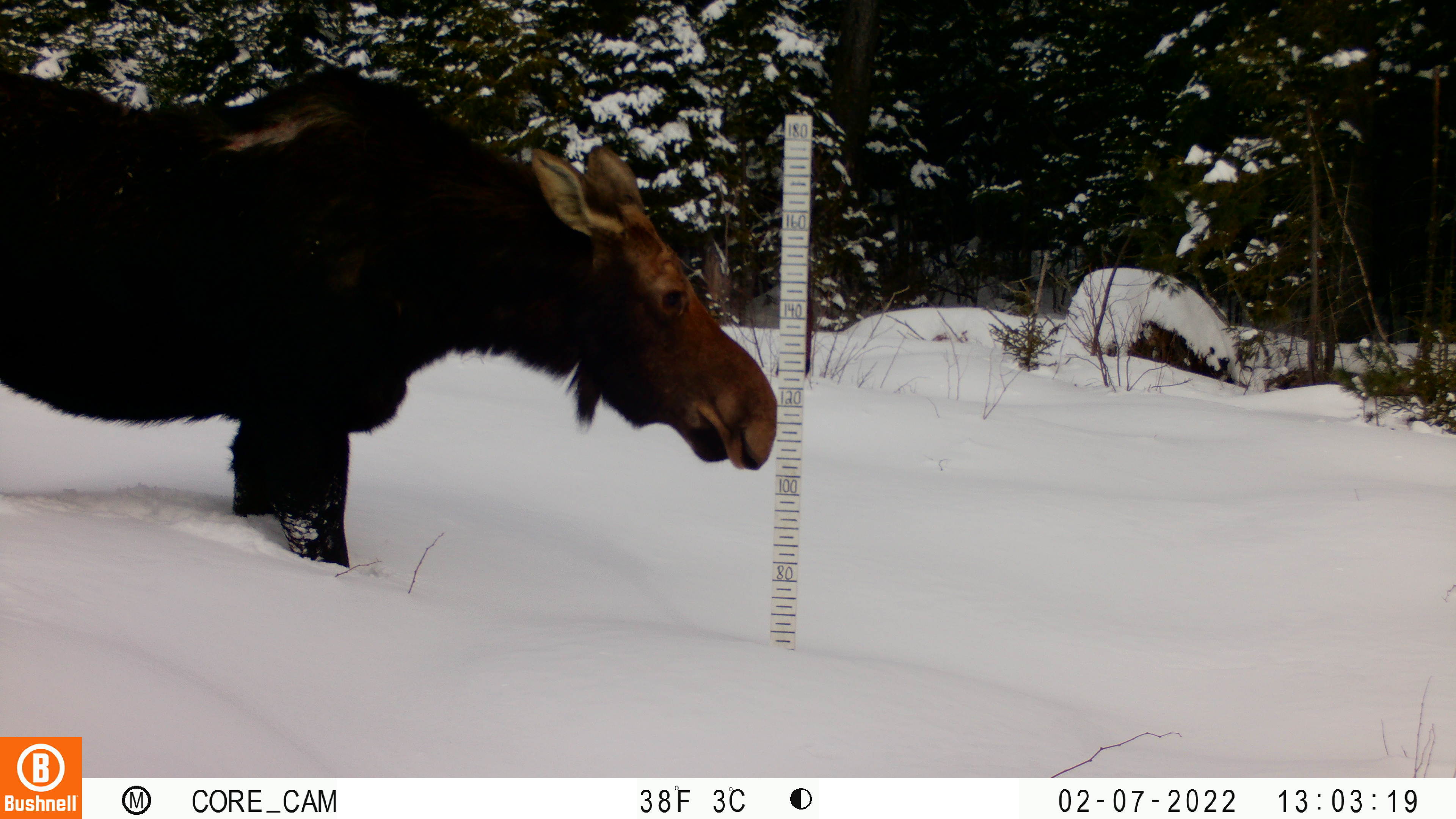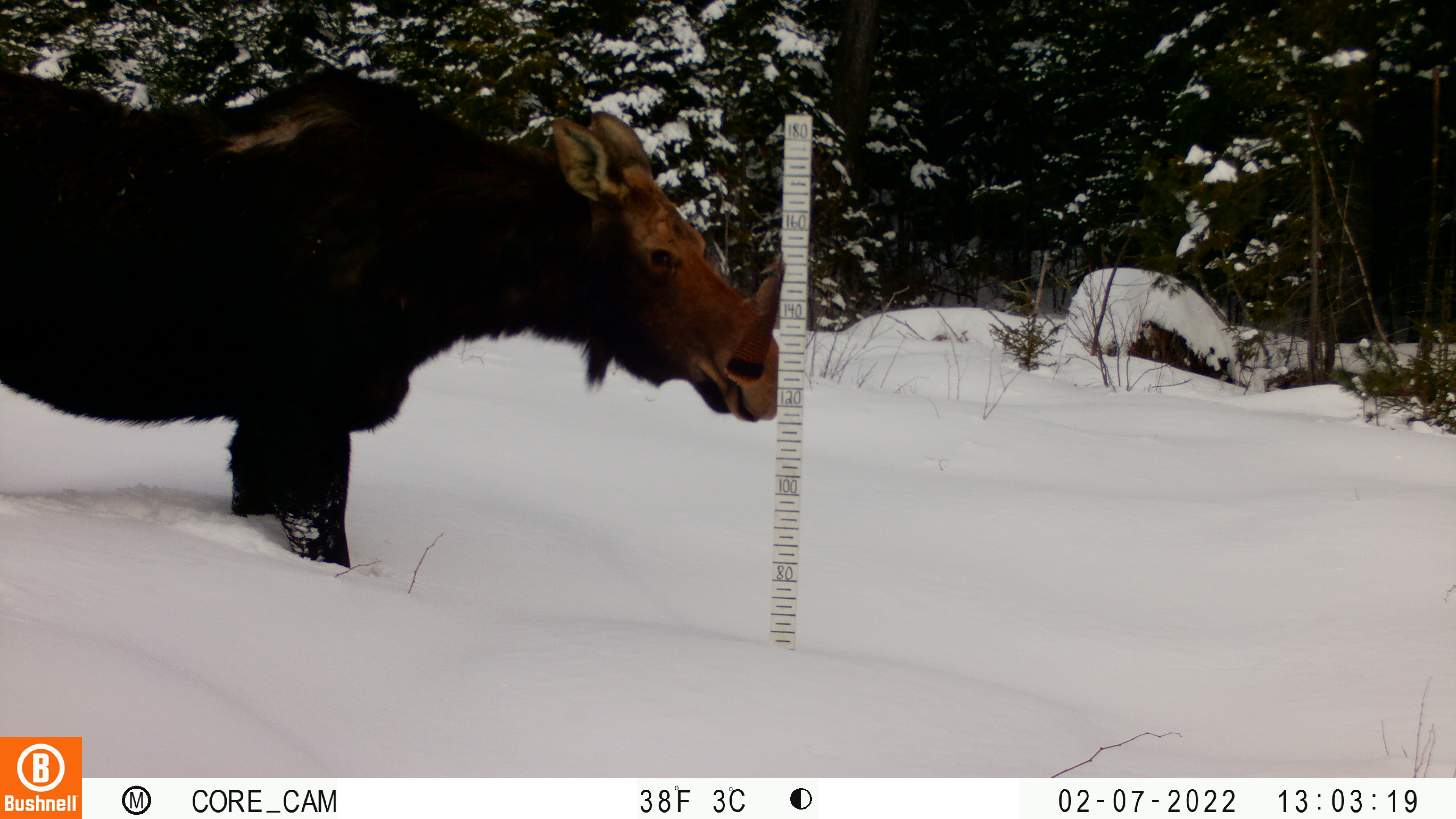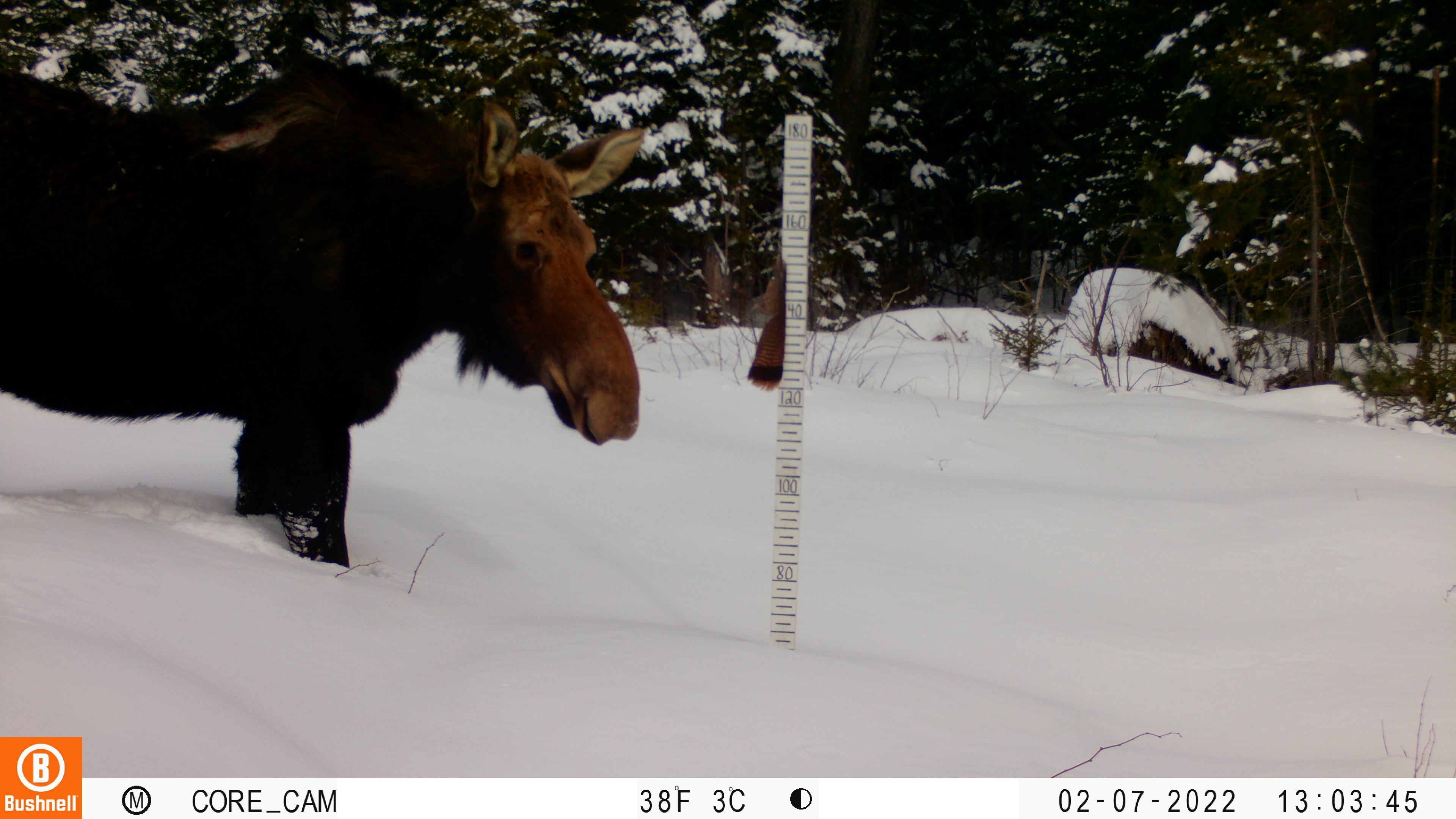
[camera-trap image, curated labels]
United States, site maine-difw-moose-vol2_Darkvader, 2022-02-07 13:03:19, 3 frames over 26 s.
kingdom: Animalia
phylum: Chordata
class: Mammalia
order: Artiodactyla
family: Cervidae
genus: Alces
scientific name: Alces alces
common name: moose